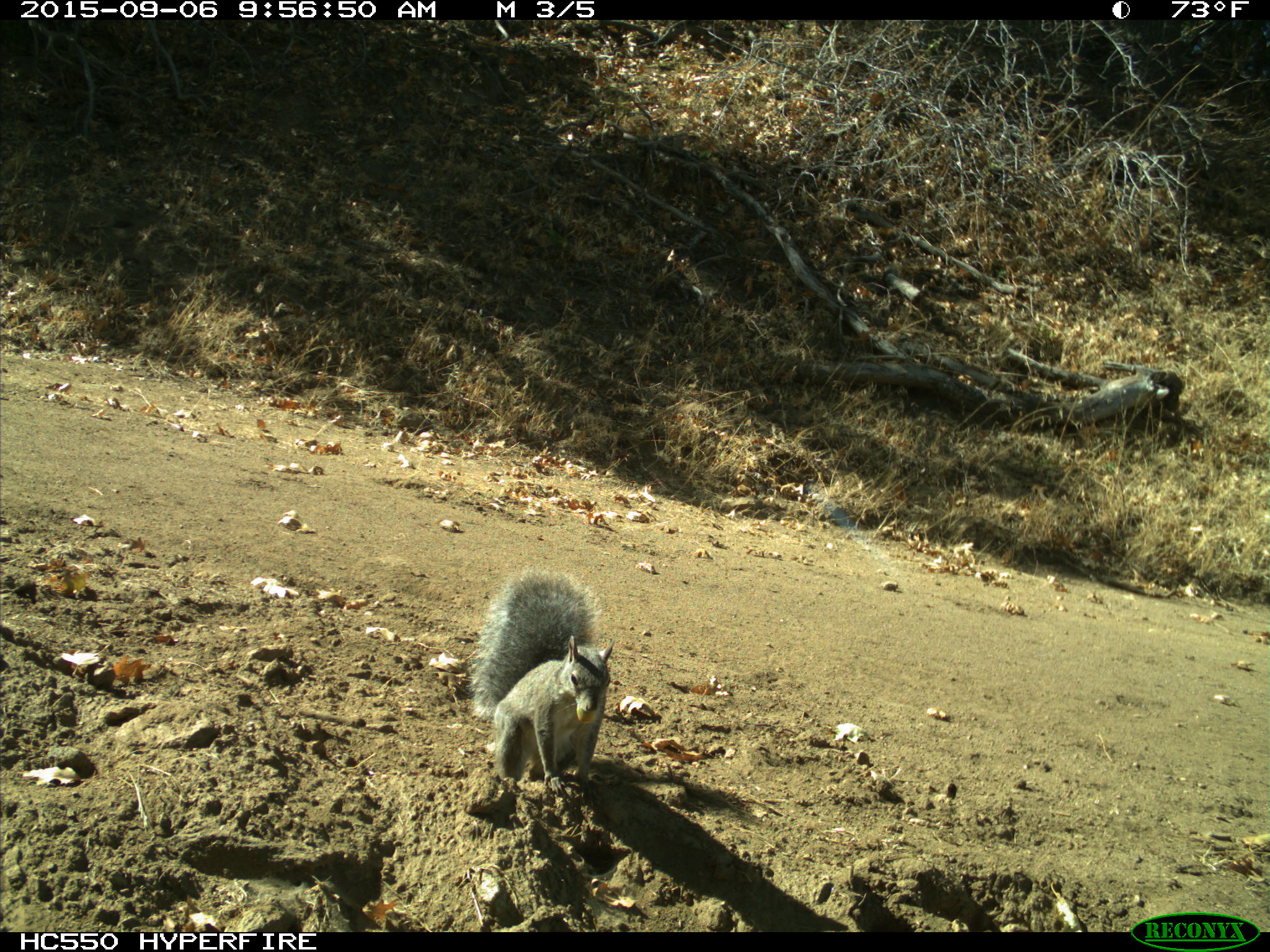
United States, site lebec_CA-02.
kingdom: Animalia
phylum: Chordata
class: Mammalia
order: Rodentia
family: Sciuridae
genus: Sciurus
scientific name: Sciurus carolinensis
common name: eastern gray squirrel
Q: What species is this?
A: Sciurus carolinensis (eastern gray squirrel).